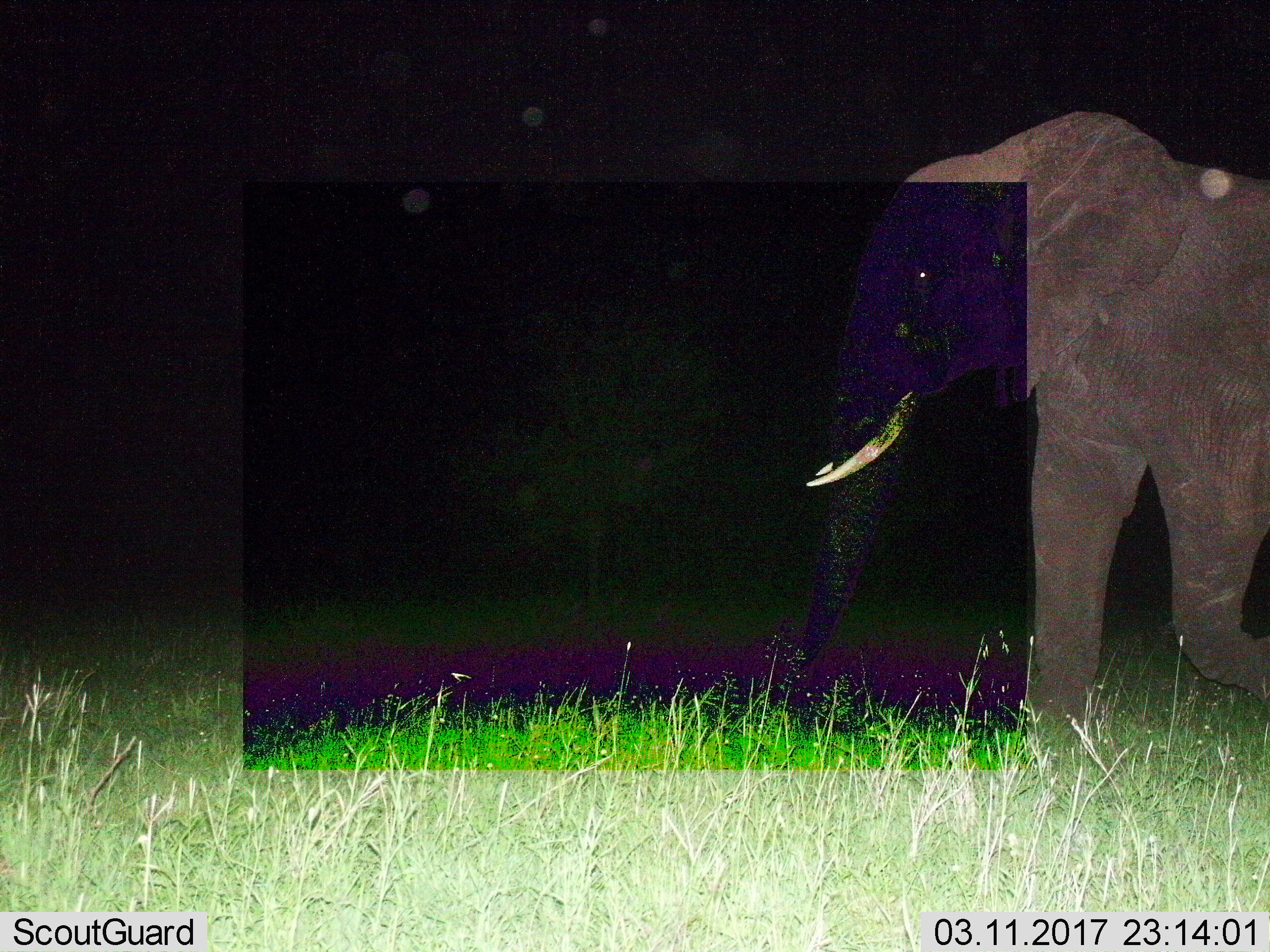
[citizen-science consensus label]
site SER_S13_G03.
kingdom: Animalia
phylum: Chordata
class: Mammalia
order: Proboscidea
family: Elephantidae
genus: Loxodonta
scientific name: Loxodonta africana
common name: african bush elephant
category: elephant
Elephant (african bush elephant) (Loxodonta africana), count 1. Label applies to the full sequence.